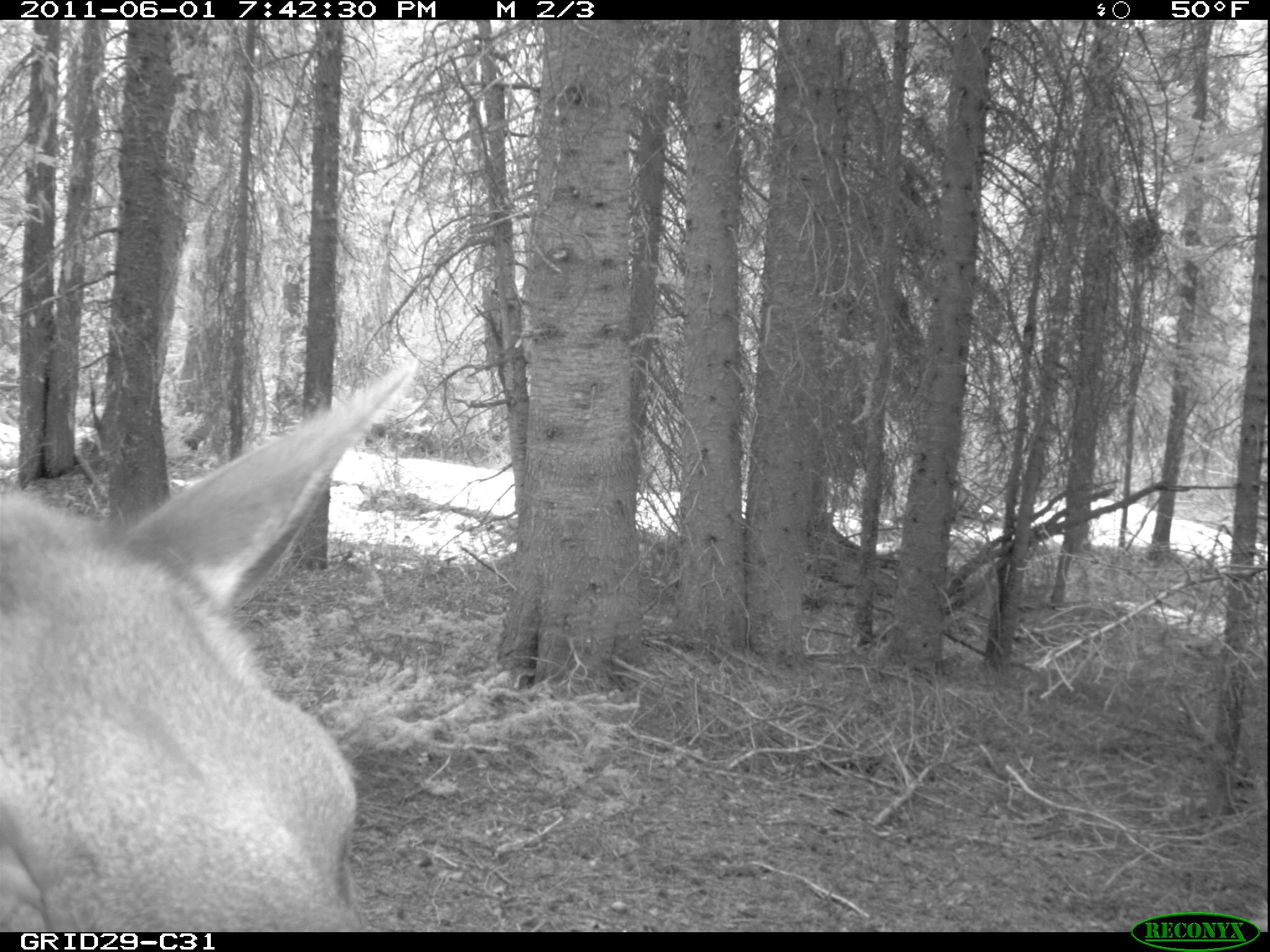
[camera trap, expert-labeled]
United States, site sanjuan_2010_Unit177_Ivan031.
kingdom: Animalia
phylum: Chordata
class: Mammalia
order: Artiodactyla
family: Cervidae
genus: Cervus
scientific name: Cervus elaphus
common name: red deer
Cervus elaphus (red deer).